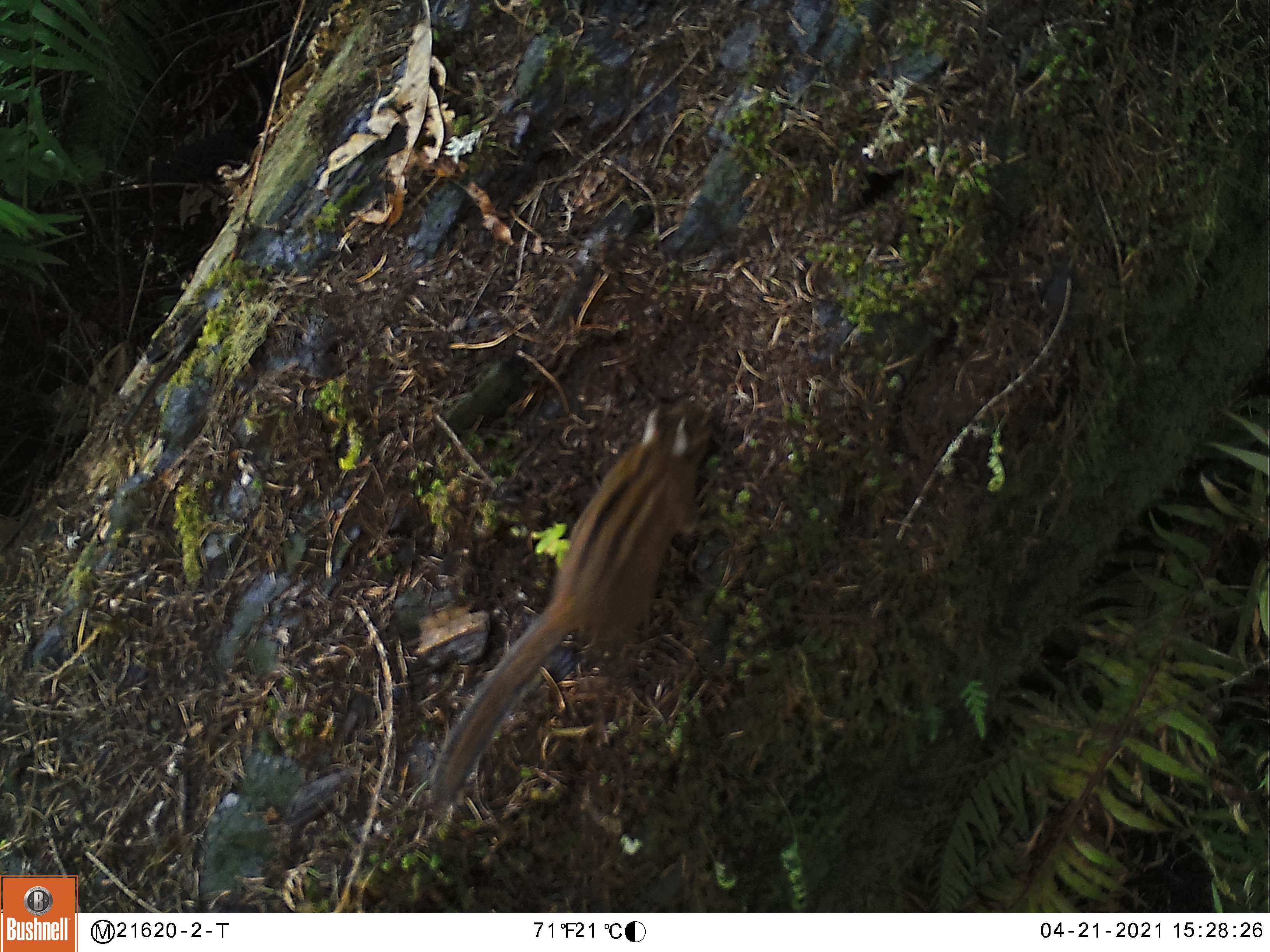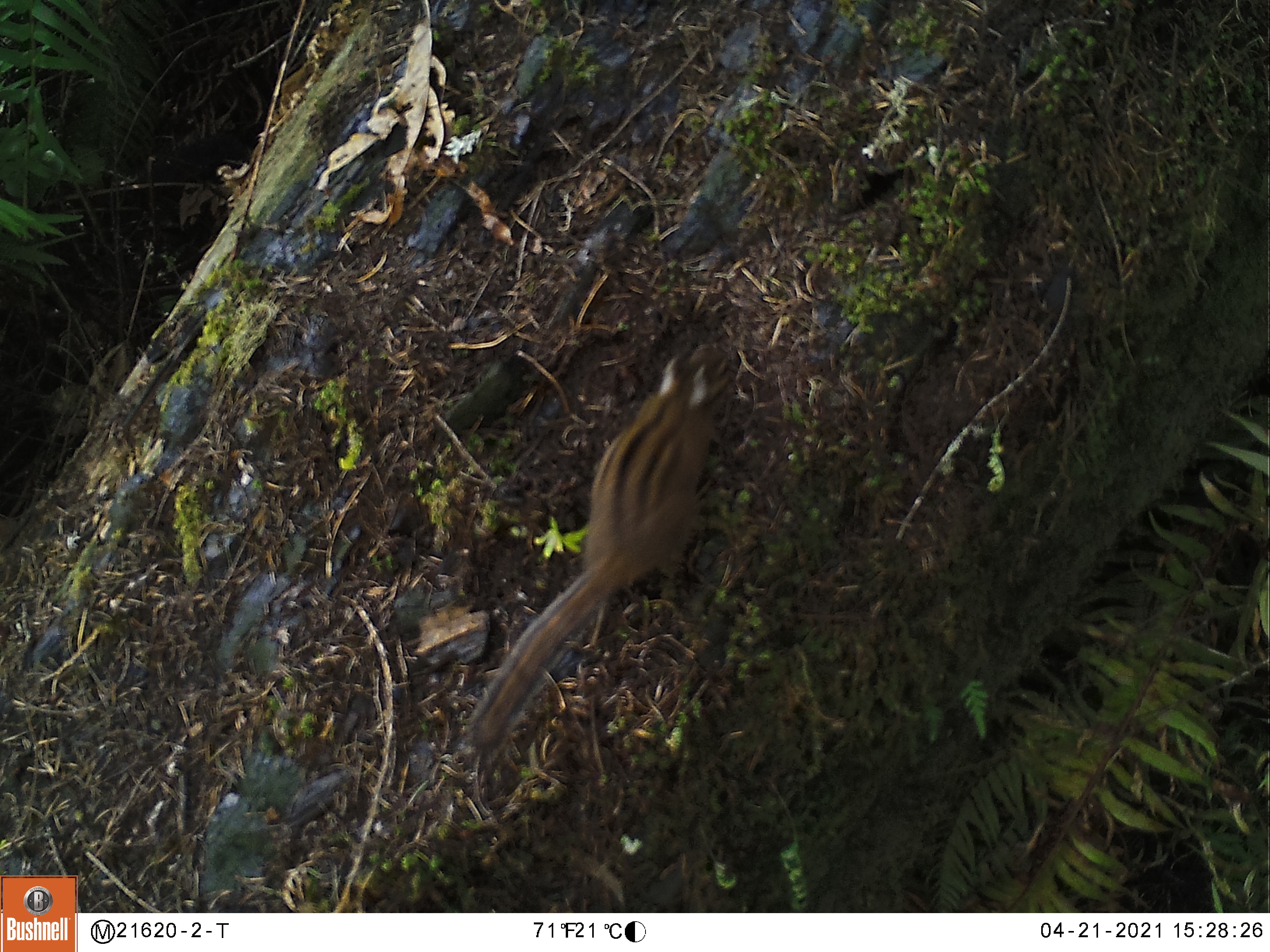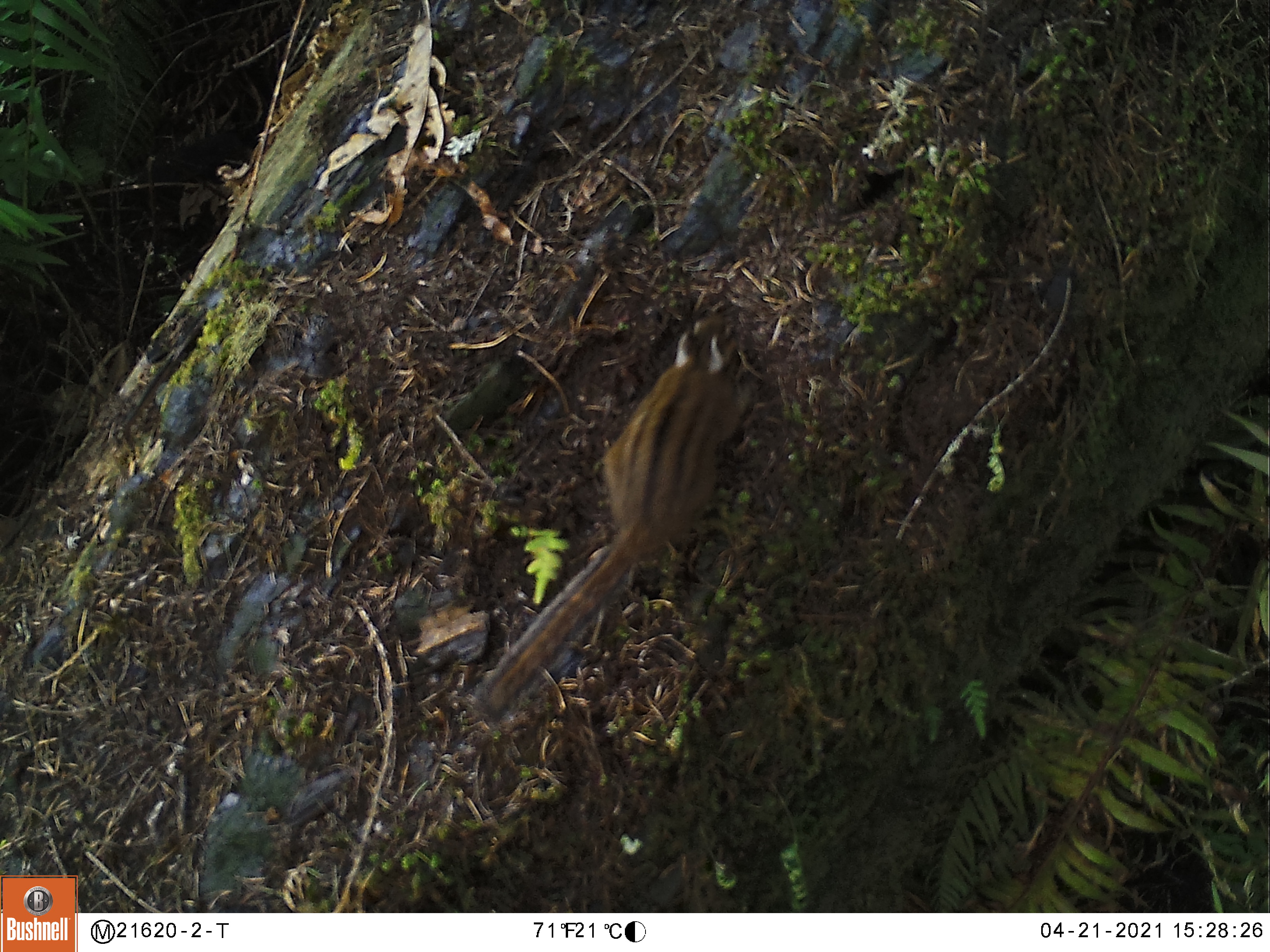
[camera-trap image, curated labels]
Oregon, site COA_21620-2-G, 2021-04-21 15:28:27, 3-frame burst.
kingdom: Animalia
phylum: Chordata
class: Mammalia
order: Rodentia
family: Sciuridae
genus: Neotamias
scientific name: Neotamias townsendii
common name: townsend's chipmunk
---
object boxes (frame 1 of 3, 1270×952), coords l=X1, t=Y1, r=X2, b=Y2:
townsend's chipmunk: l=390, t=375, r=747, b=842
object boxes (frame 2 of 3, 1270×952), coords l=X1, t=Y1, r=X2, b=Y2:
townsend's chipmunk: l=431, t=300, r=776, b=807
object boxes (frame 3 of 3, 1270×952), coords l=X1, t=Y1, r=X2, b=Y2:
townsend's chipmunk: l=440, t=290, r=798, b=775